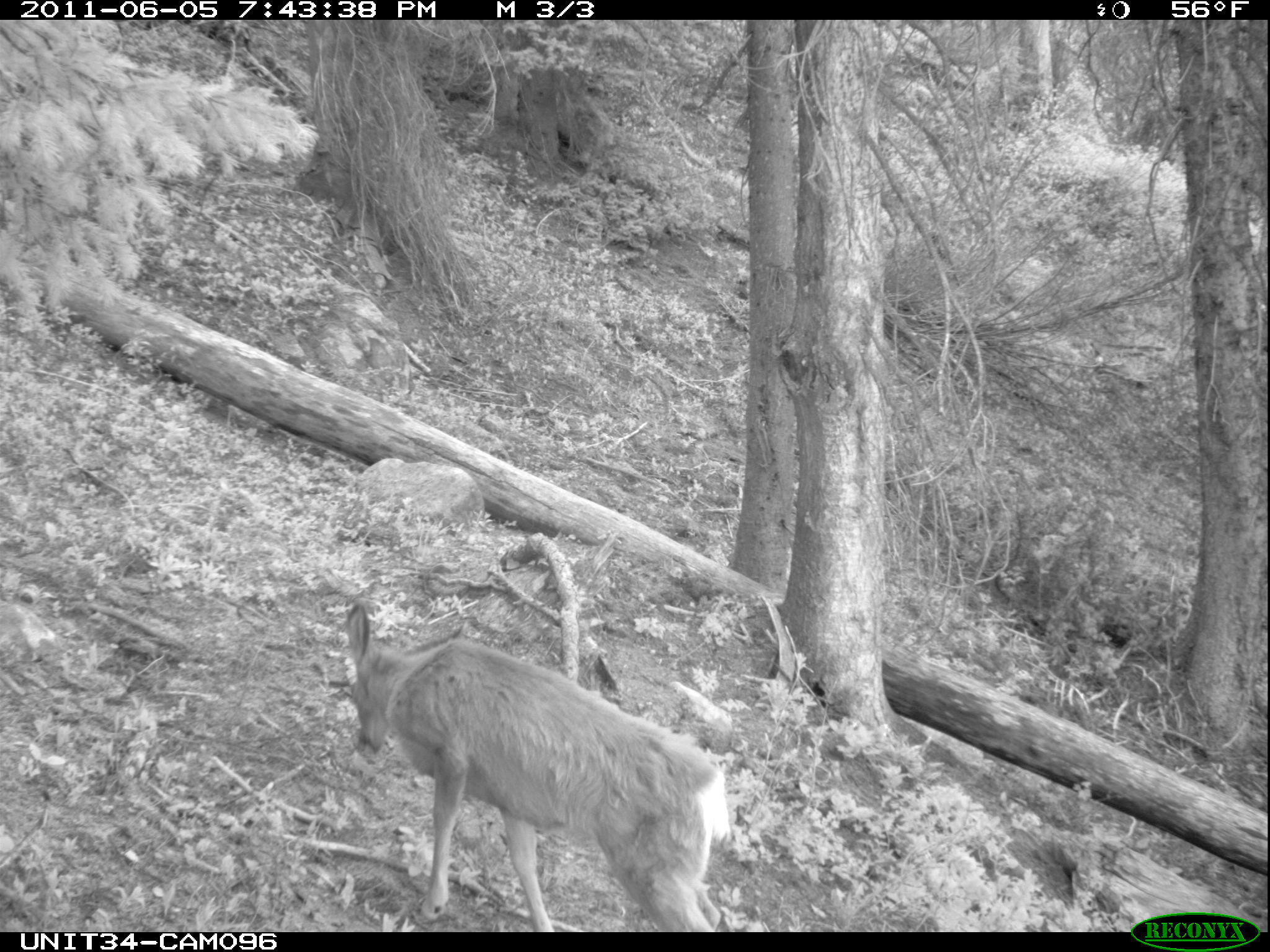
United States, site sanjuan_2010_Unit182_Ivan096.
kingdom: Animalia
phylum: Chordata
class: Mammalia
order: Artiodactyla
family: Cervidae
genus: Odocoileus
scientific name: Odocoileus hemionus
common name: mule deer